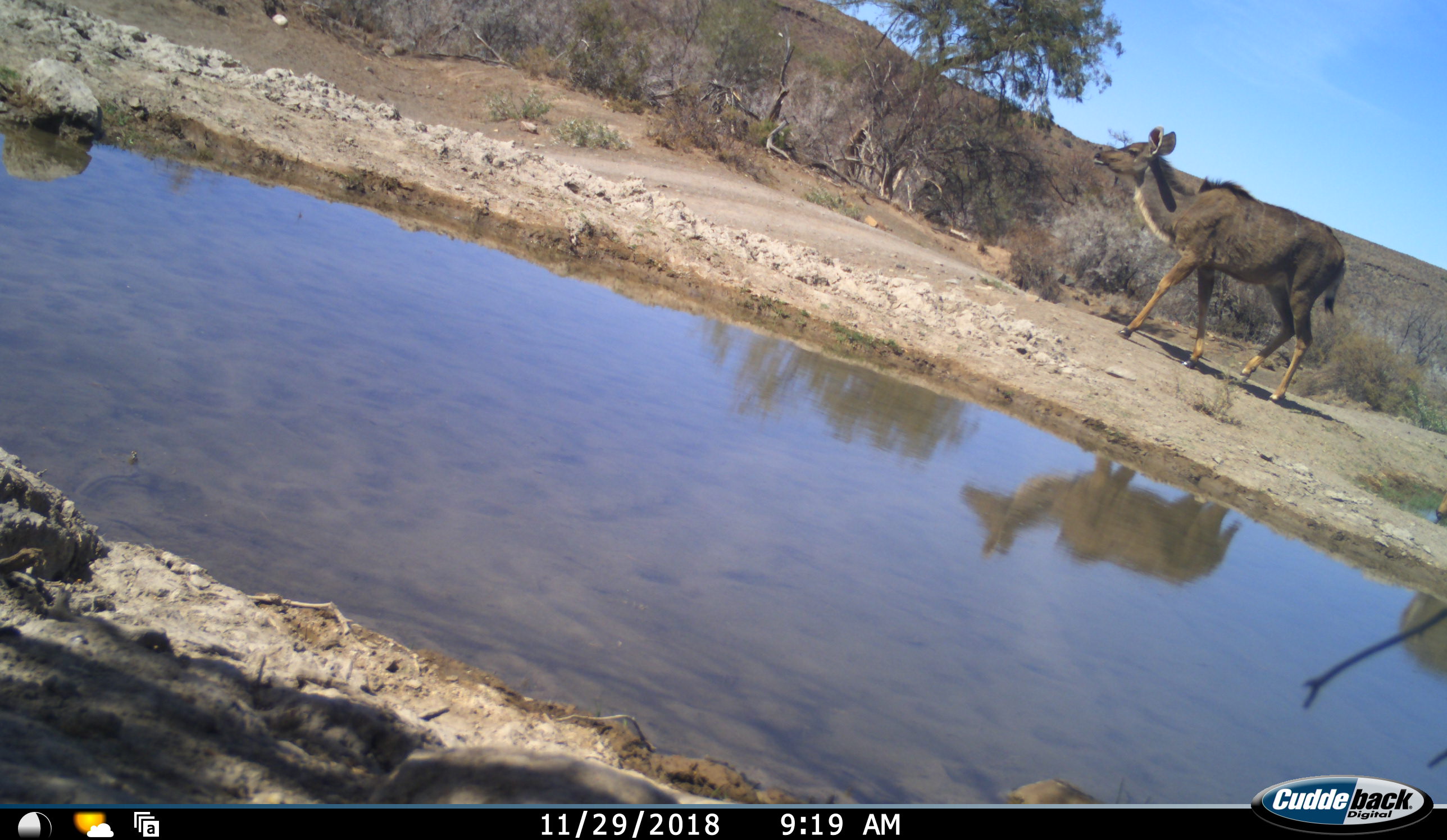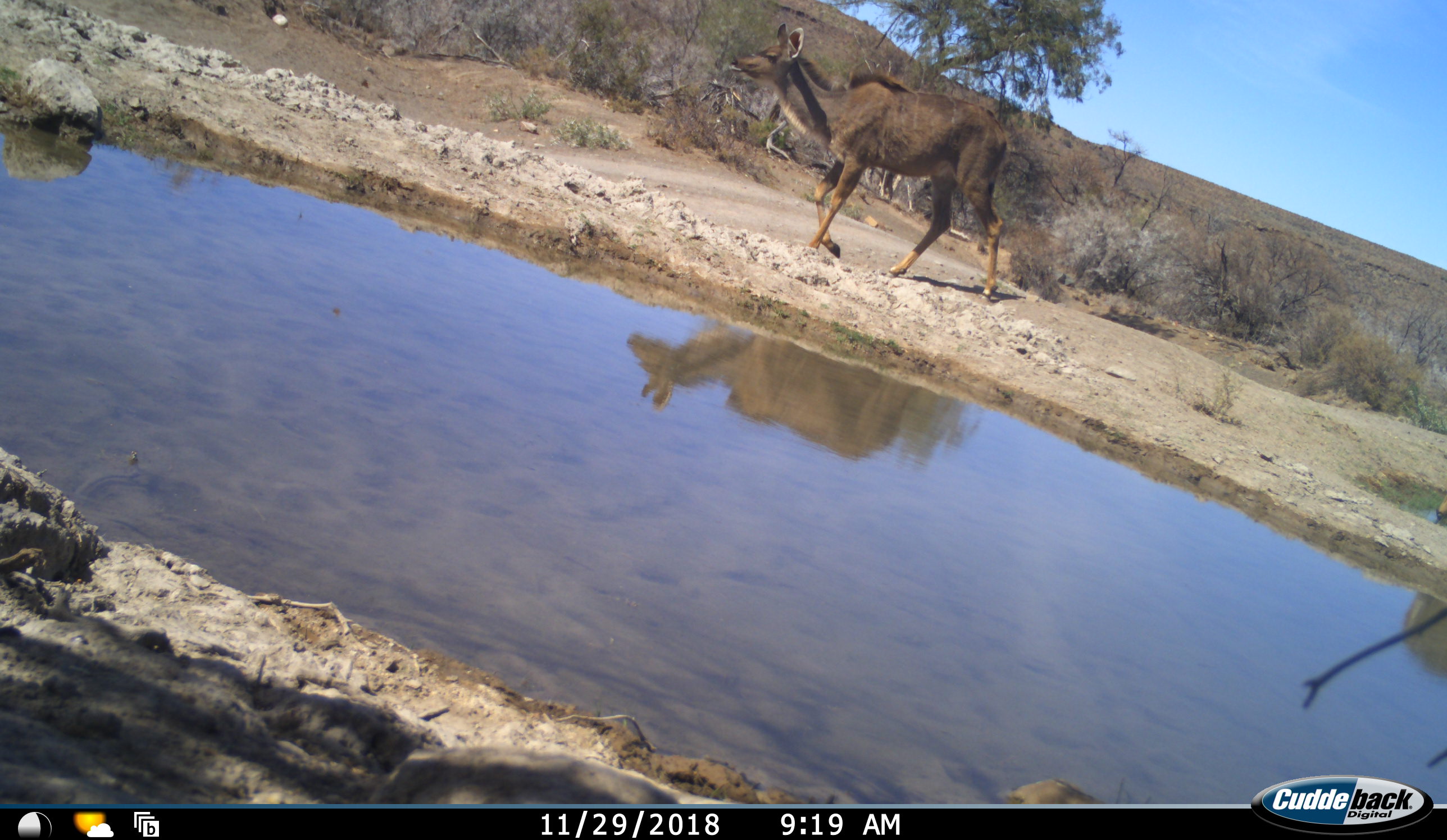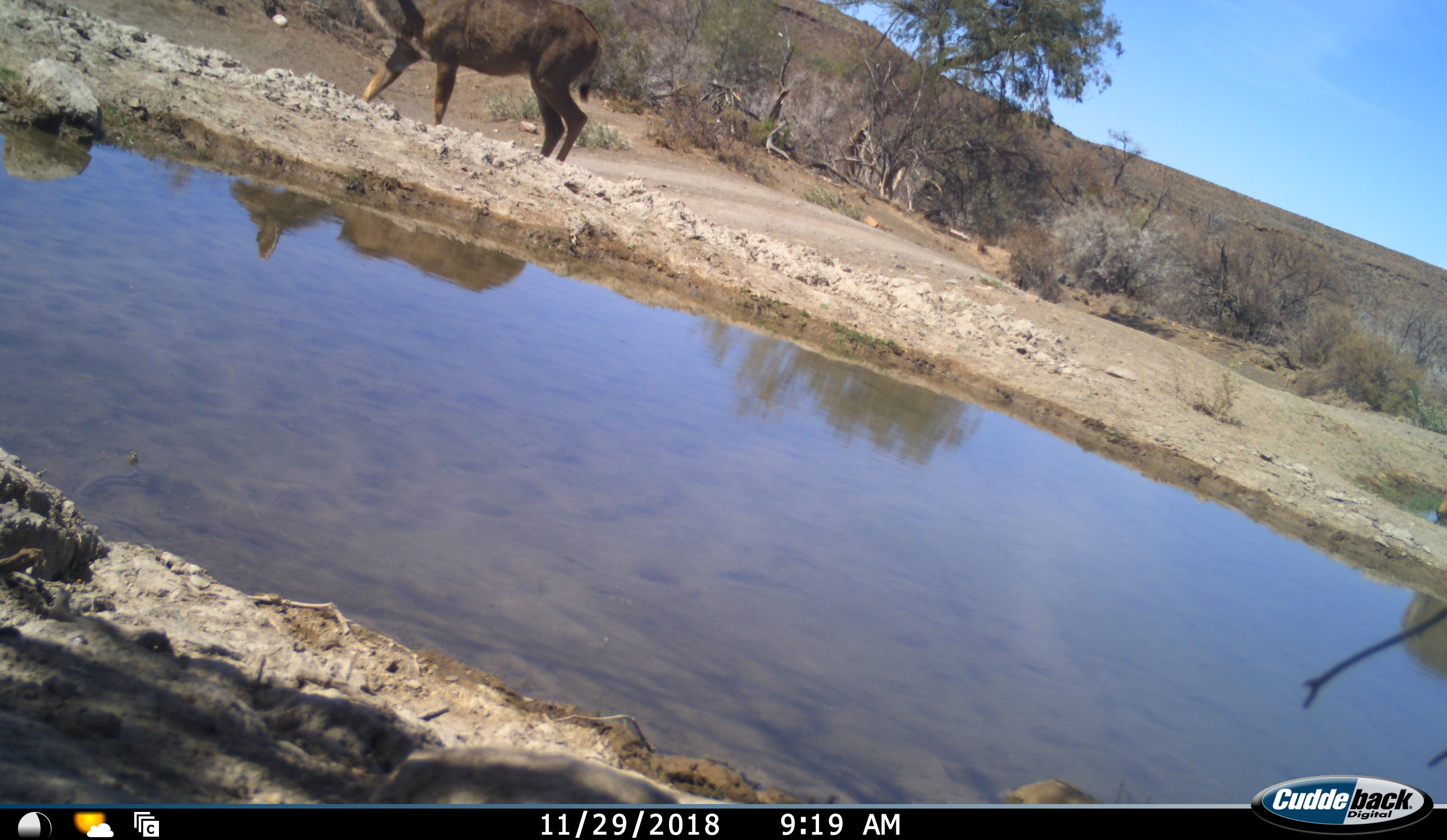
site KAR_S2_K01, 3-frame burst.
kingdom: Animalia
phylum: Chordata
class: Mammalia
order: Artiodactyla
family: Bovidae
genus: Tragelaphus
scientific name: Tragelaphus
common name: kudu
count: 1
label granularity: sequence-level